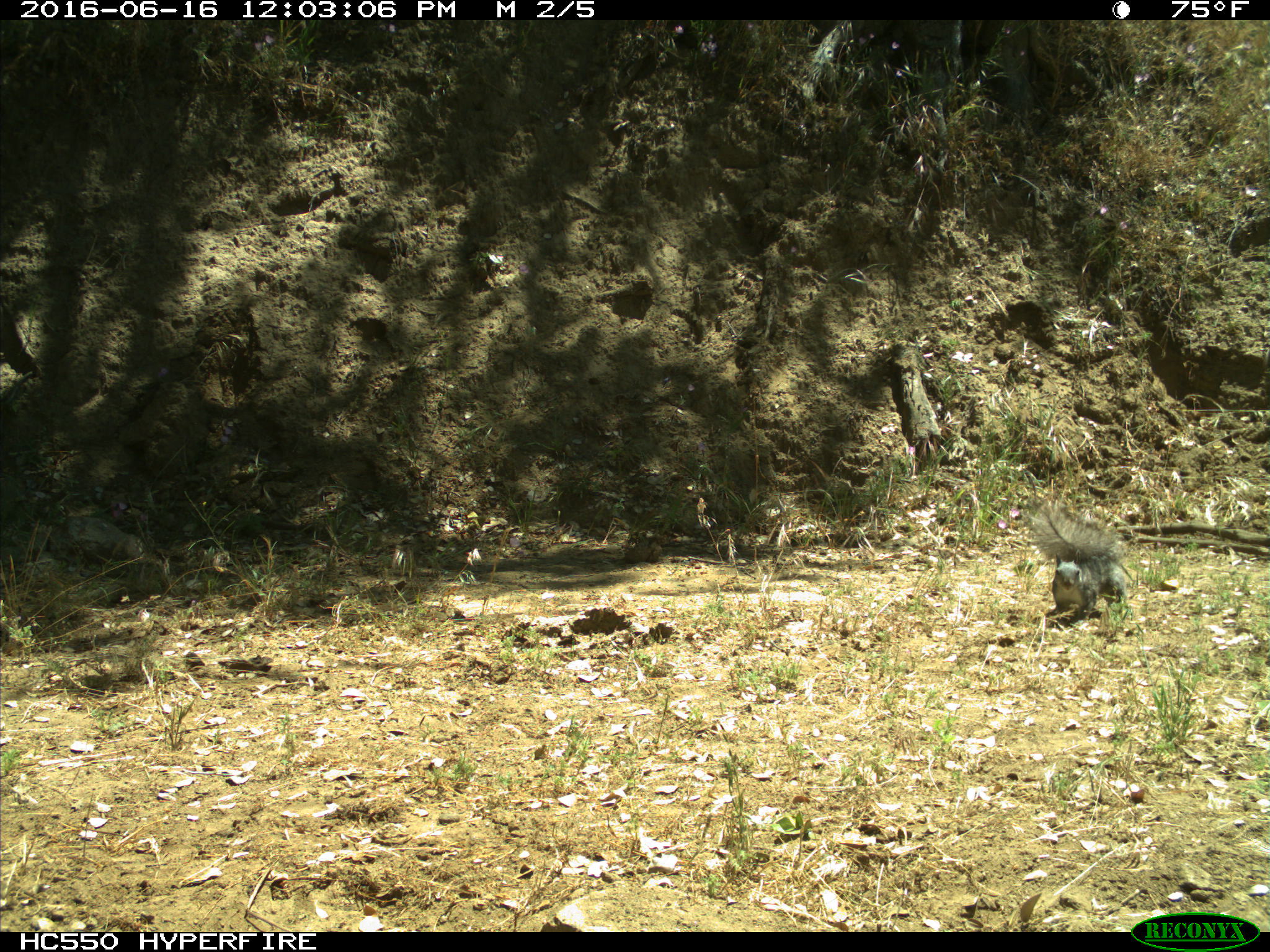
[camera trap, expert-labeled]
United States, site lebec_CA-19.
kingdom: Animalia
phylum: Chordata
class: Mammalia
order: Rodentia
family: Sciuridae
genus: Sciurus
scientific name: Sciurus carolinensis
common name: eastern gray squirrel